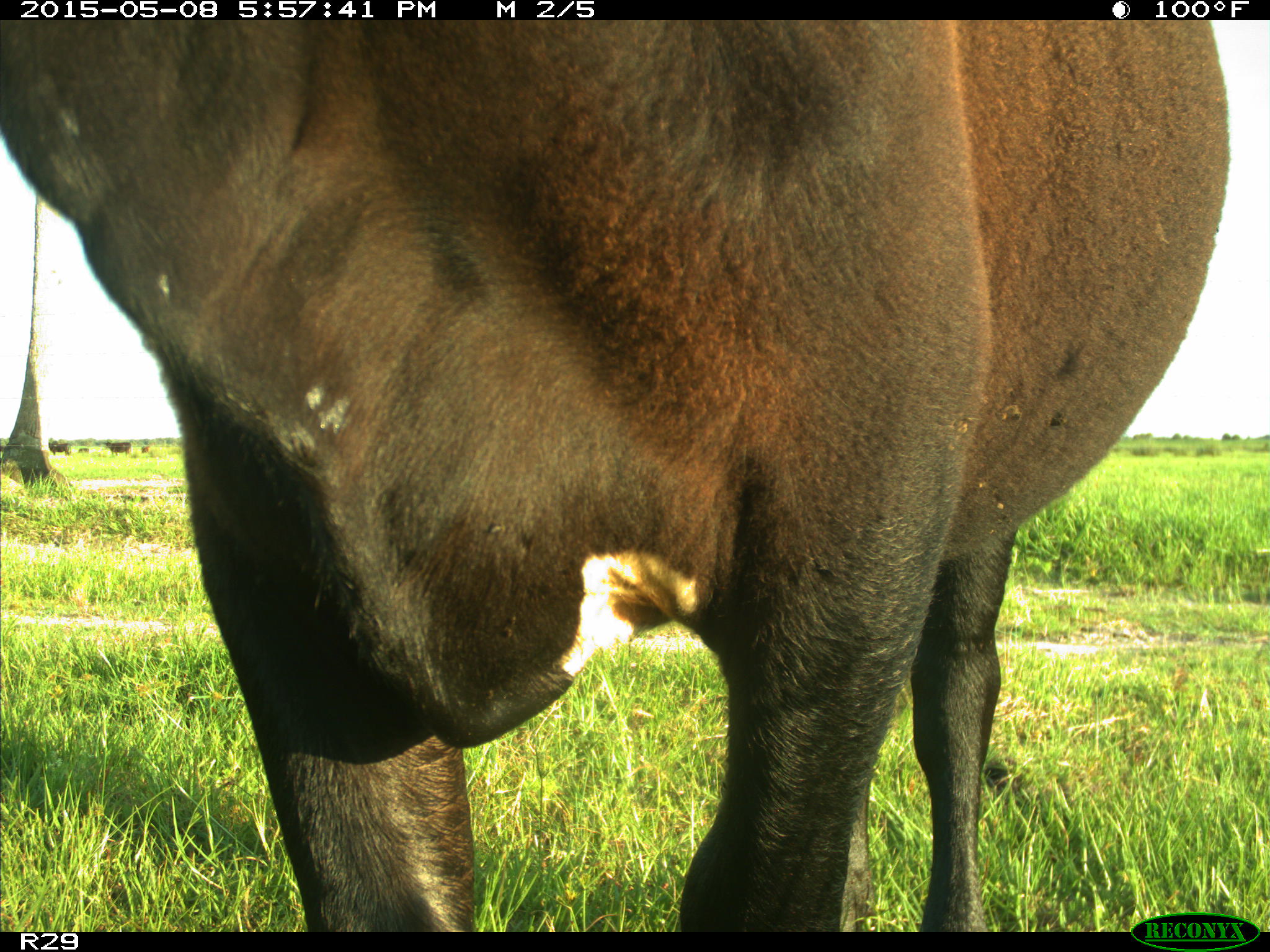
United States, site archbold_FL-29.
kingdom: Animalia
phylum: Chordata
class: Mammalia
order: Artiodactyla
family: Bovidae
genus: Bos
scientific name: Bos taurus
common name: domestic cow